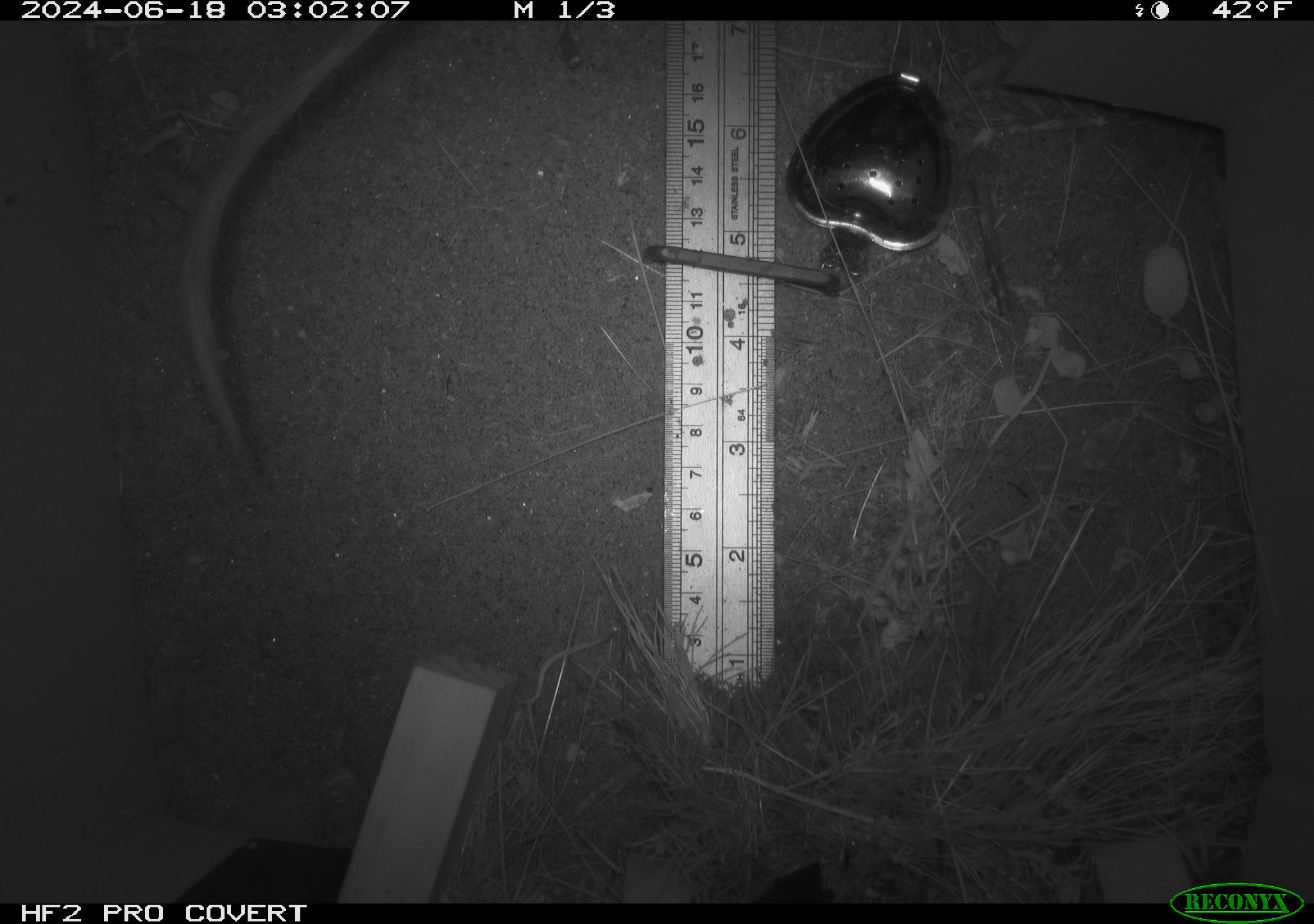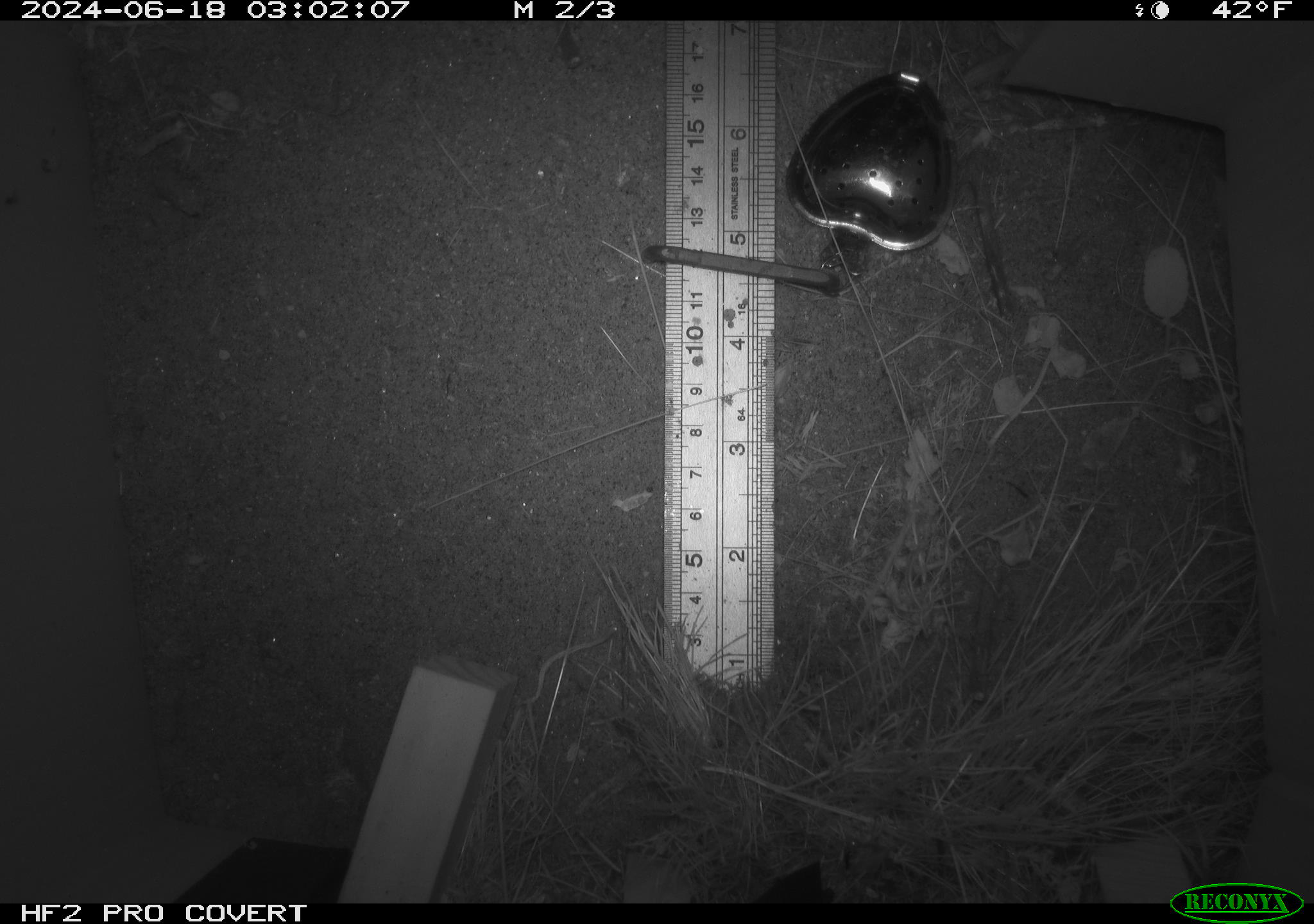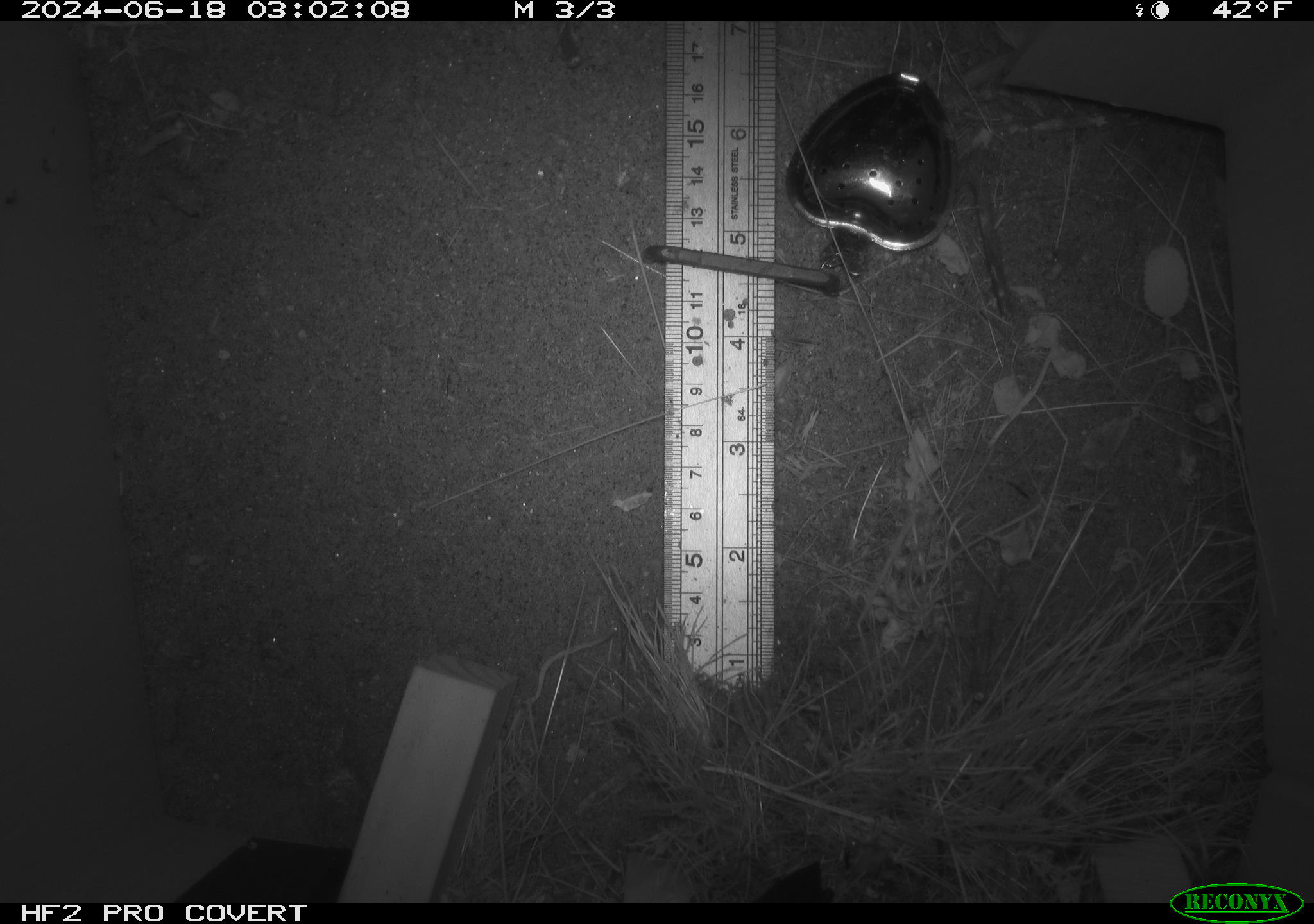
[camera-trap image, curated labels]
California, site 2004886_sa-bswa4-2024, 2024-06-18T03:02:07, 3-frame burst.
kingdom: Animalia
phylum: Chordata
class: Mammalia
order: Rodentia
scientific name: Rodentia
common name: rodent